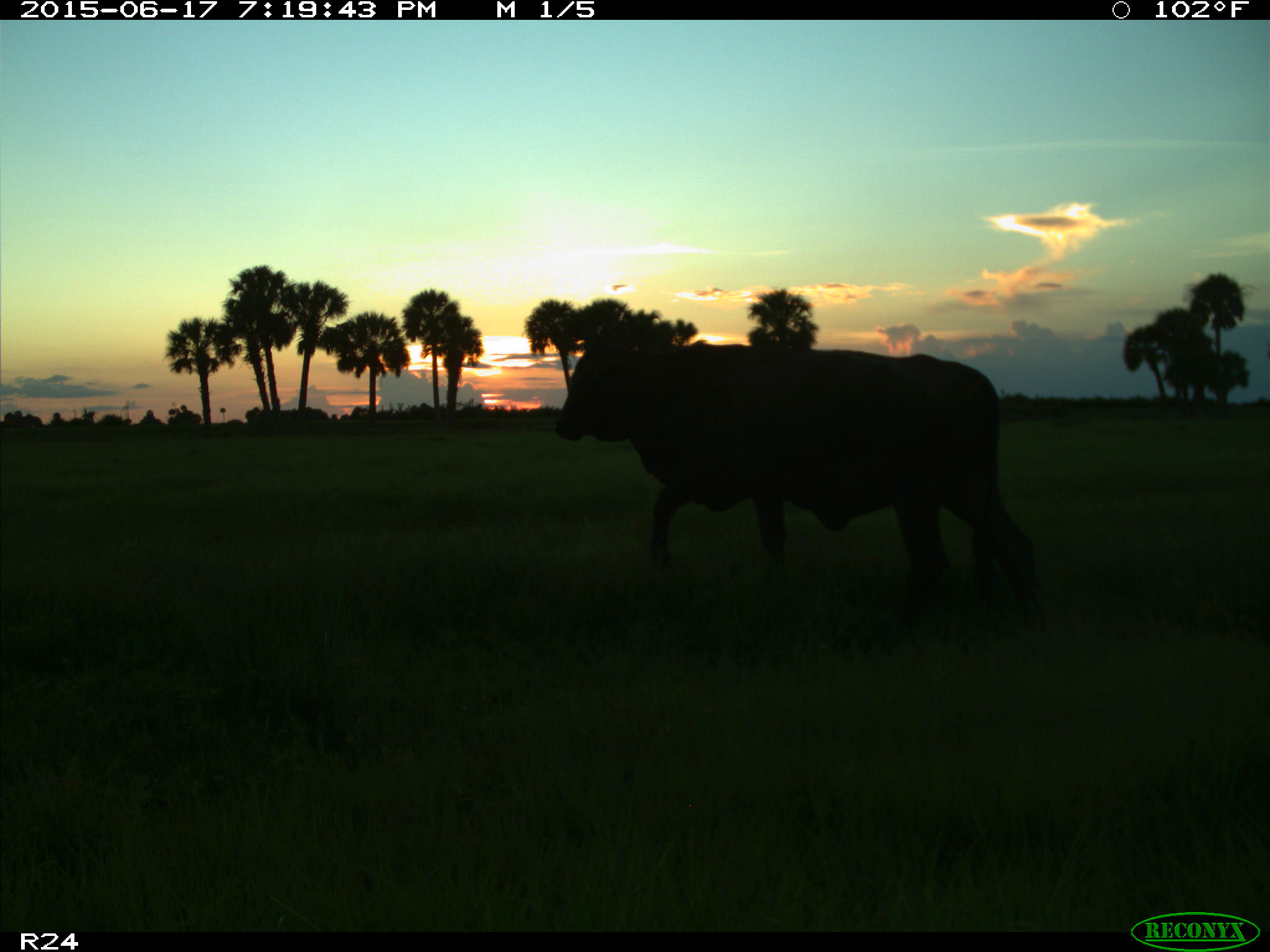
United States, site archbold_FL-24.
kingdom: Animalia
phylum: Chordata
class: Mammalia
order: Artiodactyla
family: Bovidae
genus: Bos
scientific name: Bos taurus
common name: domestic cow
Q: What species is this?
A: Bos taurus (domestic cow).